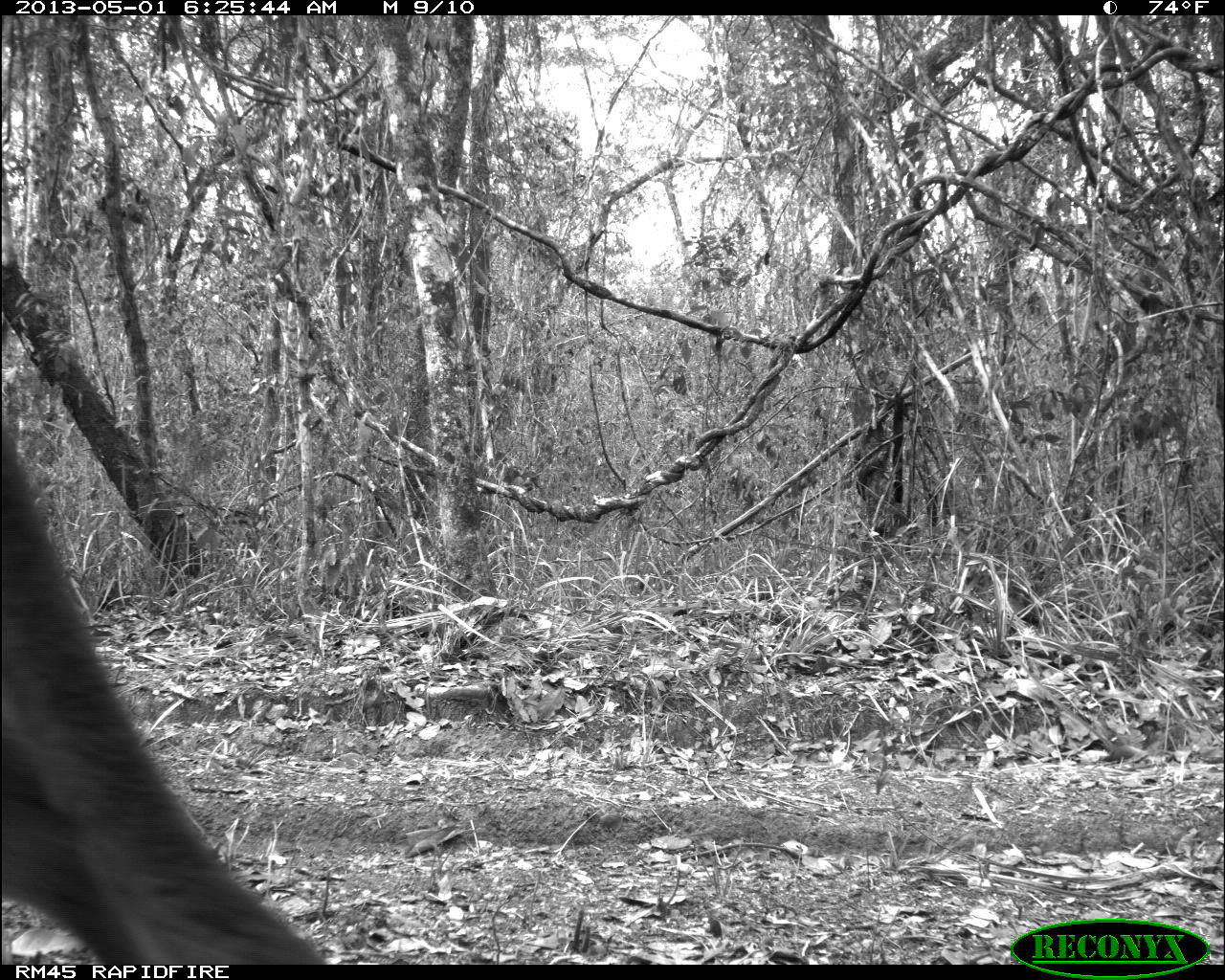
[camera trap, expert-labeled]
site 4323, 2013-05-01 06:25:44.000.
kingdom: Animalia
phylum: Chordata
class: Mammalia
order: Carnivora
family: Felidae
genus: Puma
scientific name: Puma concolor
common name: mountain lion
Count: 1.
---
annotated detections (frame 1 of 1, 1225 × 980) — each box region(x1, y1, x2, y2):
puma concolor: region(2, 427, 327, 965)